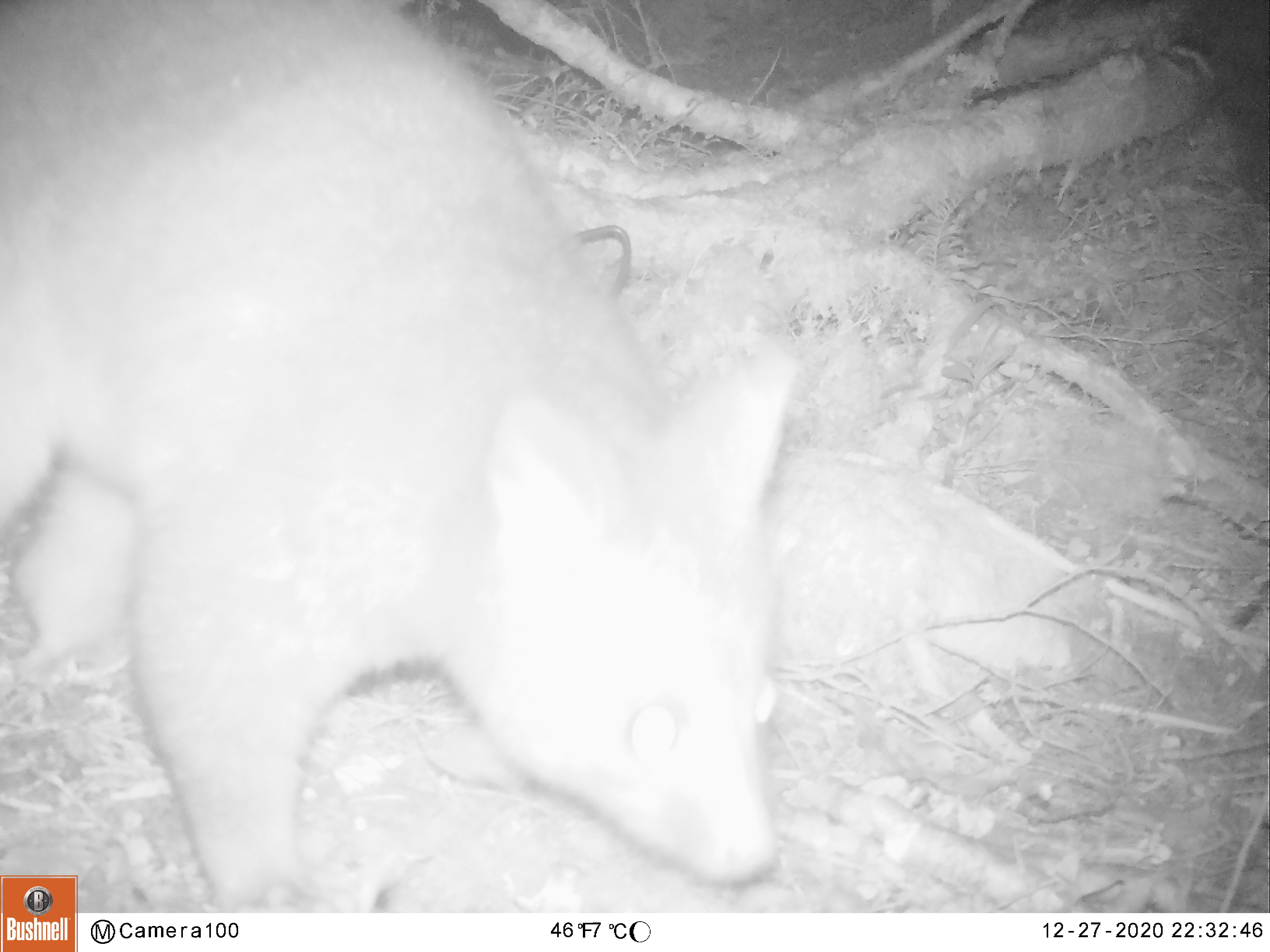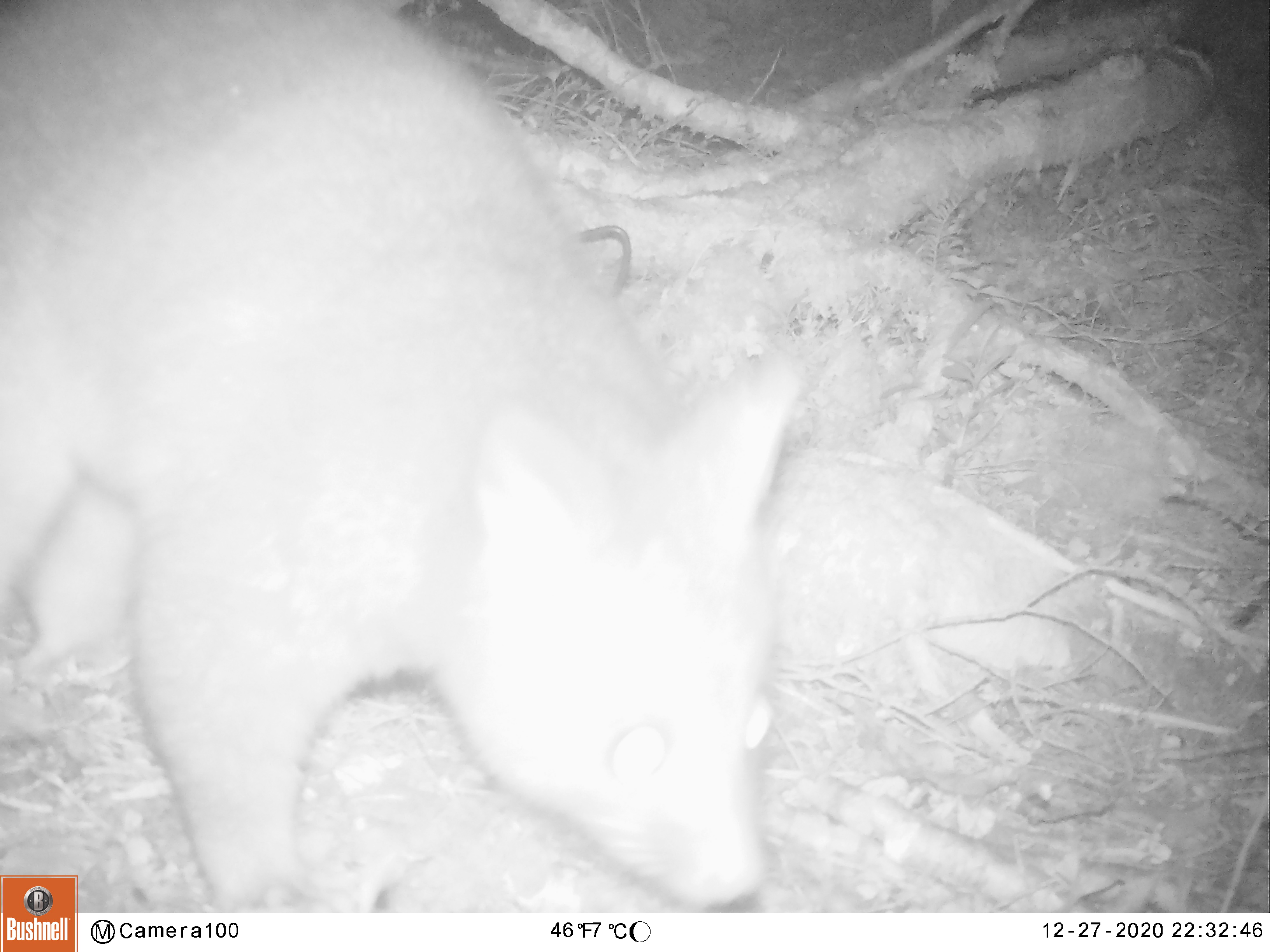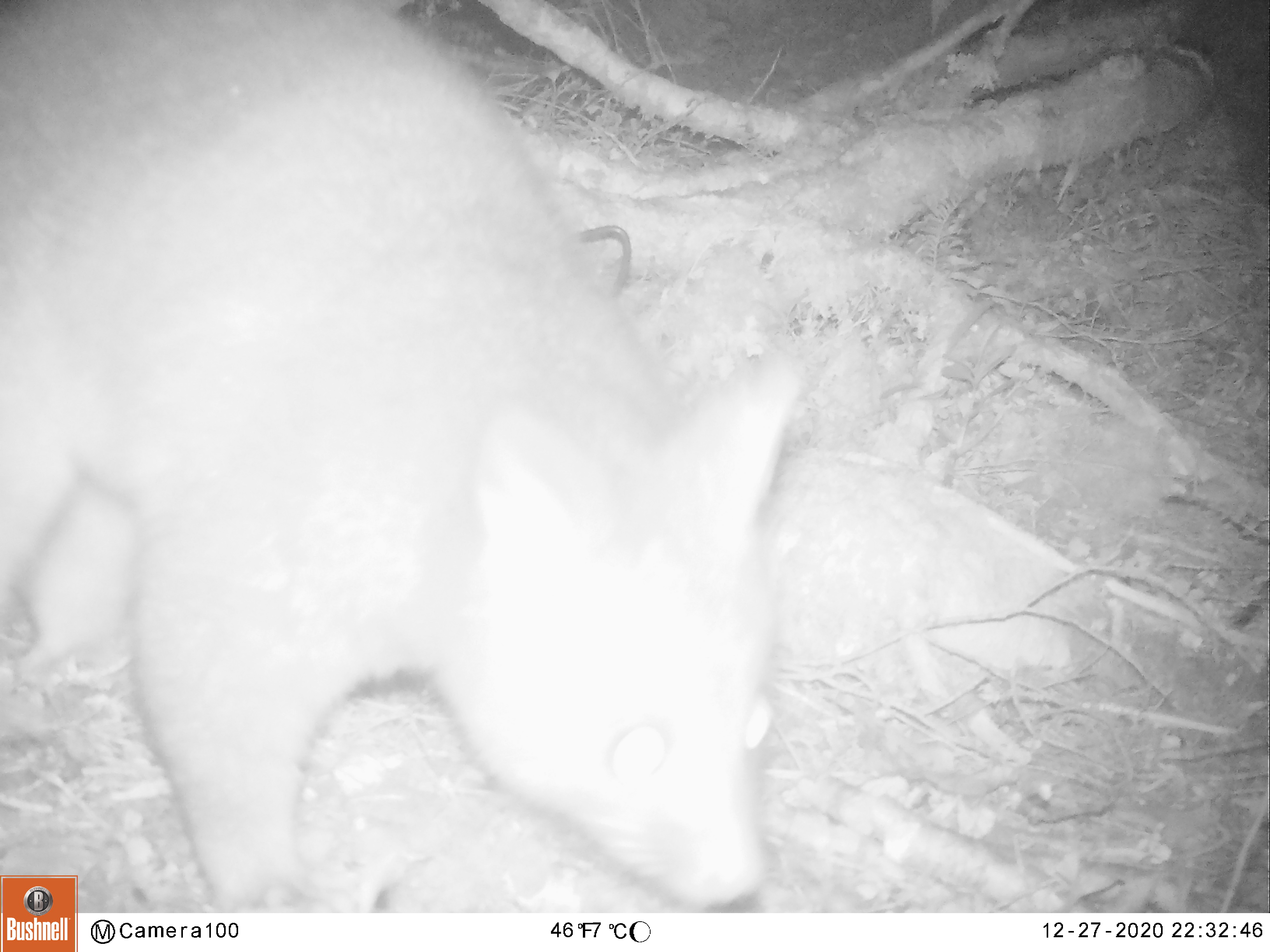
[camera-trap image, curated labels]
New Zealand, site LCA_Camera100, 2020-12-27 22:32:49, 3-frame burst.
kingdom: Animalia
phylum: Chordata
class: Mammalia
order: Diprotodontia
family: Phalangeridae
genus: Trichosurus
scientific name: Trichosurus vulpecula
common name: common brushtail possum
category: possum